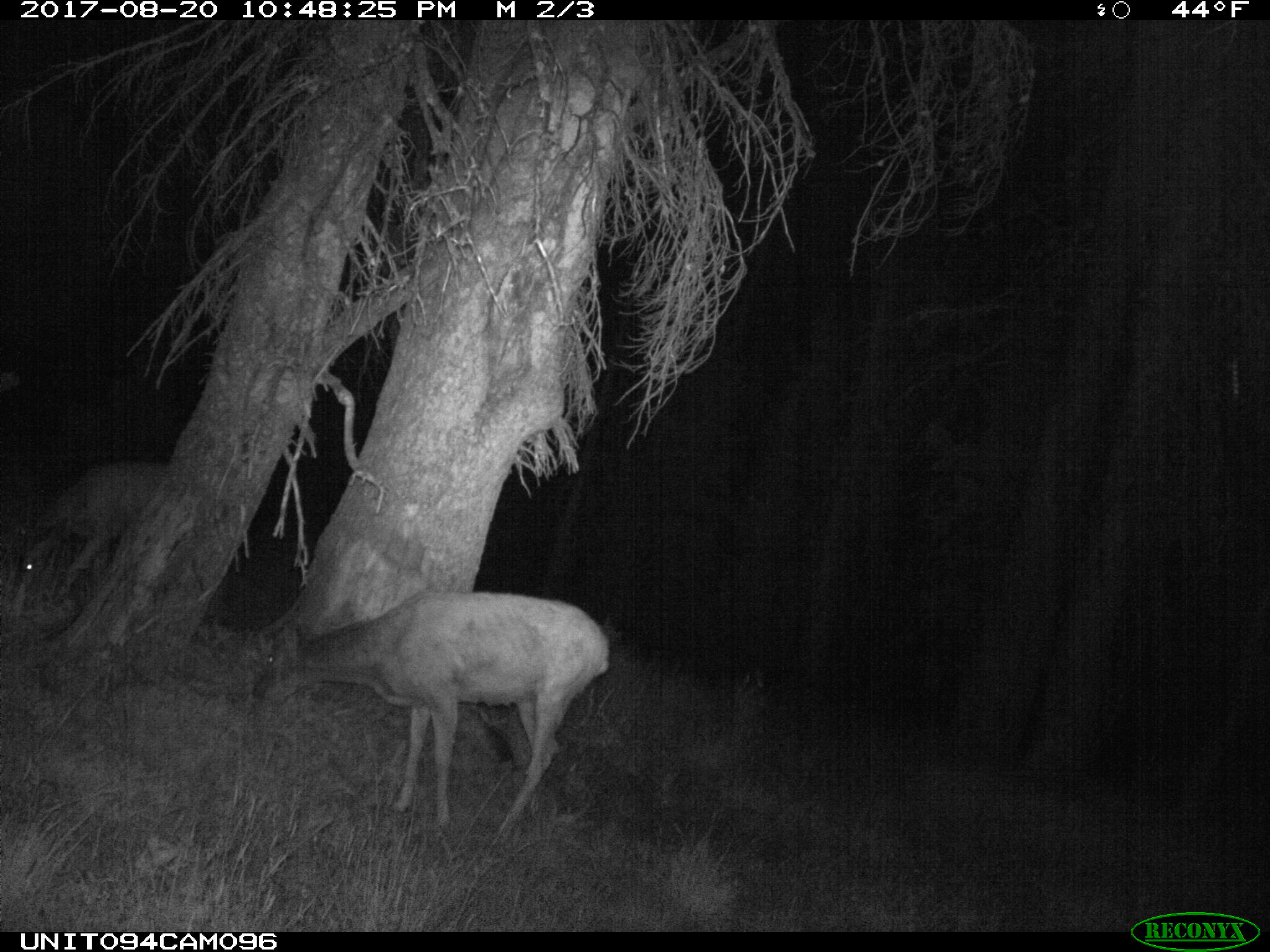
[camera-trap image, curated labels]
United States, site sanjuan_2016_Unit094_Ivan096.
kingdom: Animalia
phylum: Chordata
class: Mammalia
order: Artiodactyla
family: Cervidae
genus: Odocoileus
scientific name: Odocoileus hemionus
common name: mule deer